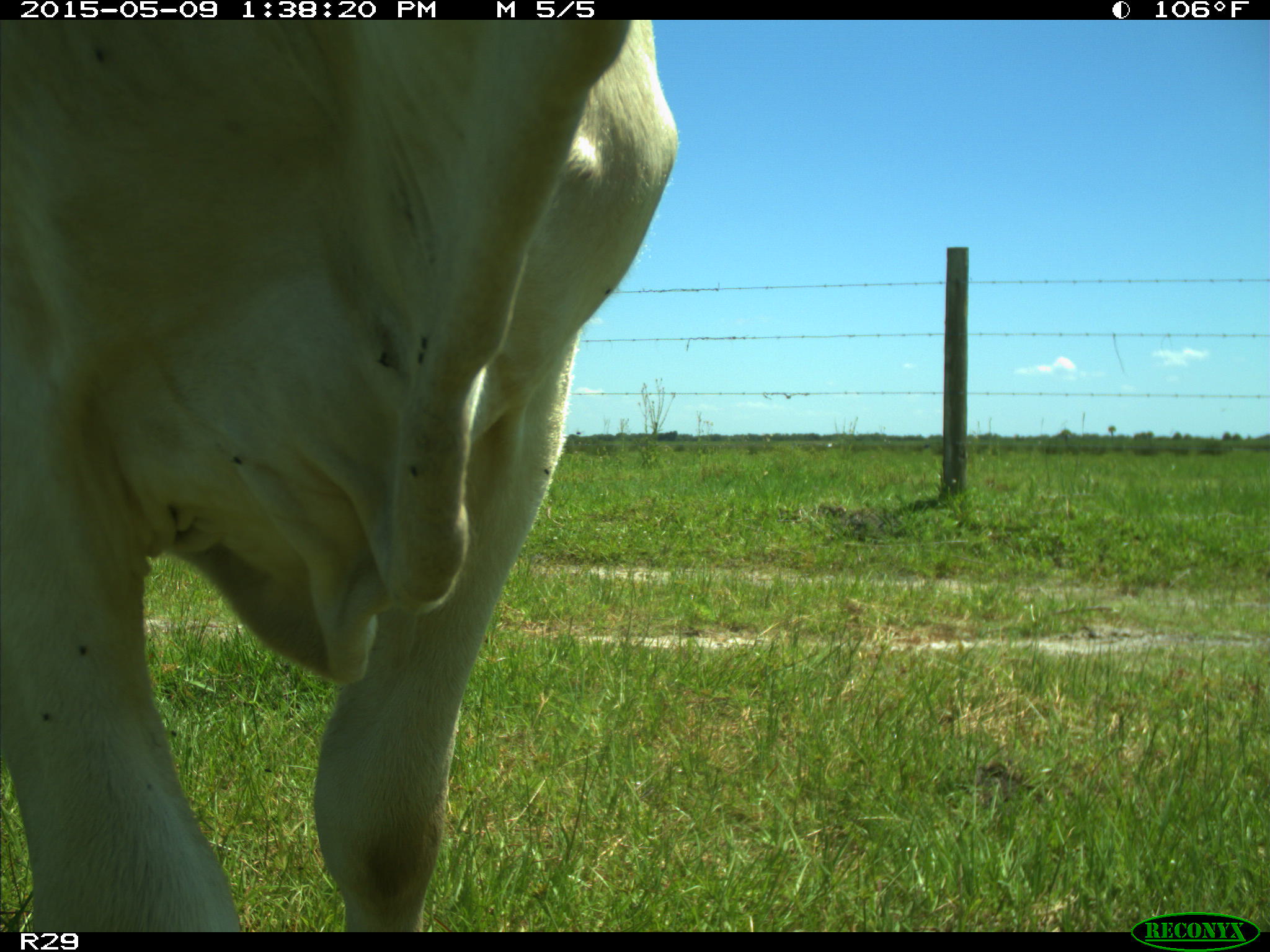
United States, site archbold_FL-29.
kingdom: Animalia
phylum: Chordata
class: Mammalia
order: Artiodactyla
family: Bovidae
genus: Bos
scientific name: Bos taurus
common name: domestic cow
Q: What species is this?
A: Bos taurus (domestic cow).